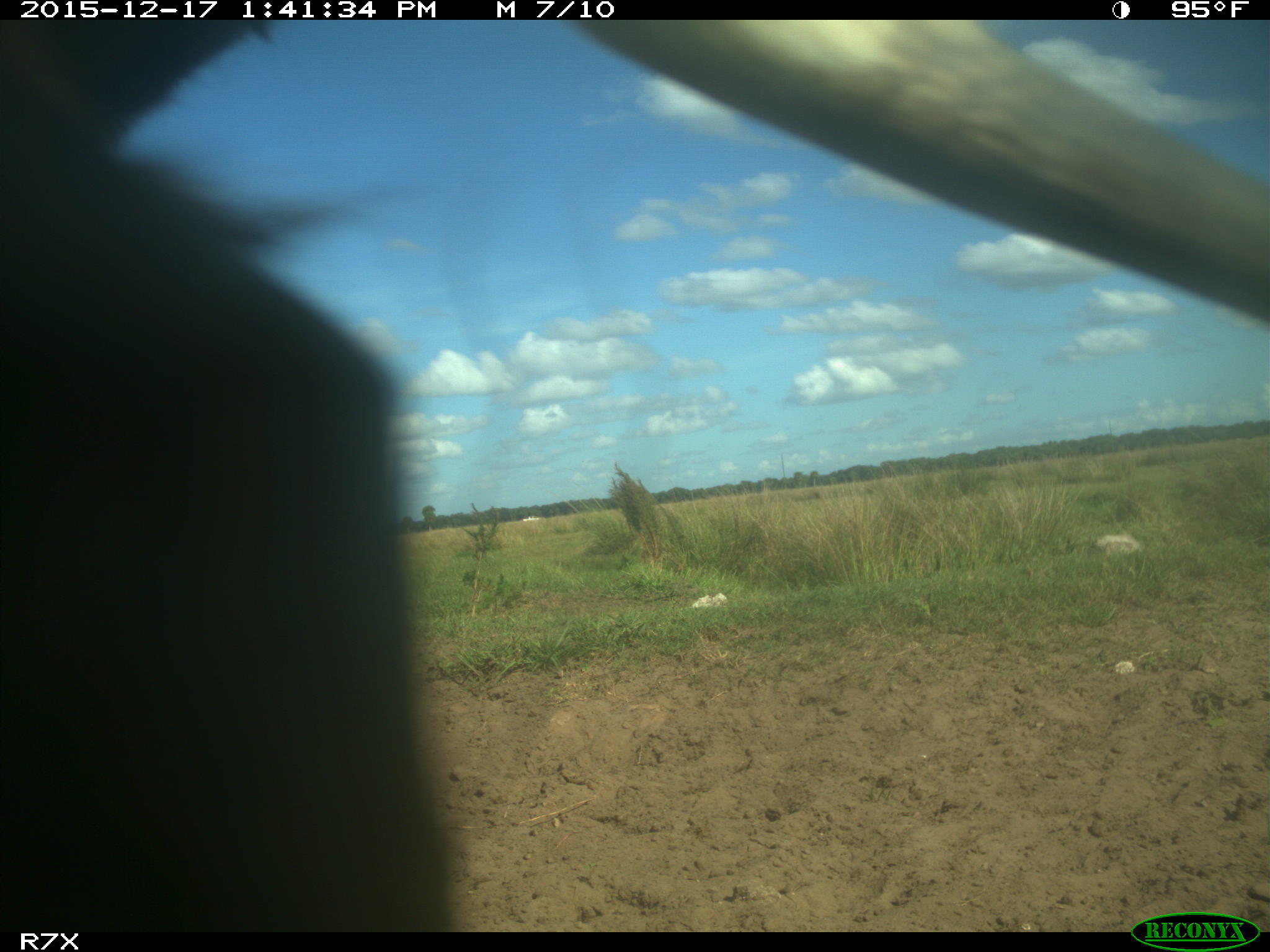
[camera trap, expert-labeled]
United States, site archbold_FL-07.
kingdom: Animalia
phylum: Chordata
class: Mammalia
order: Artiodactyla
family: Bovidae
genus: Bos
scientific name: Bos taurus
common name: domestic cow